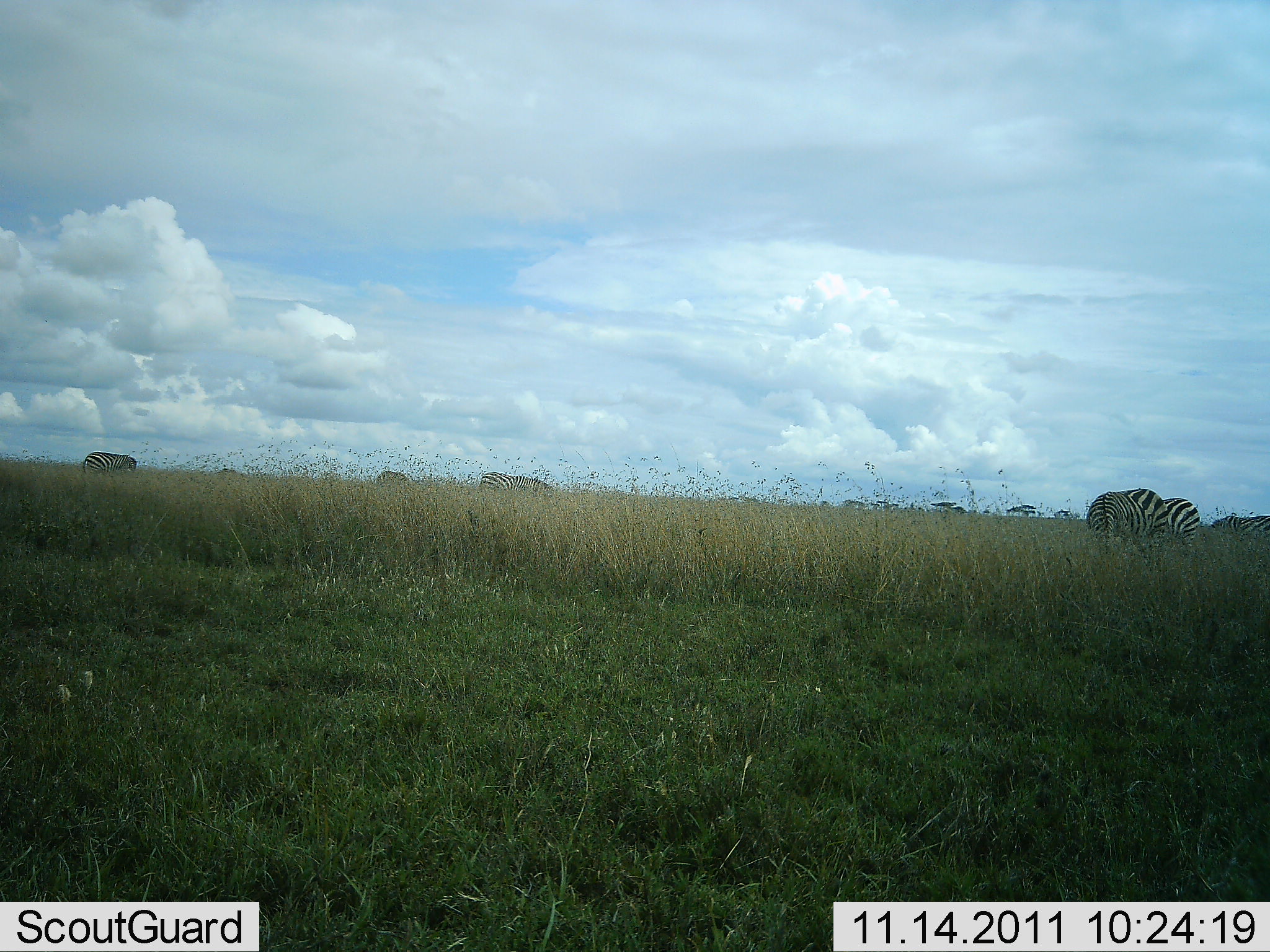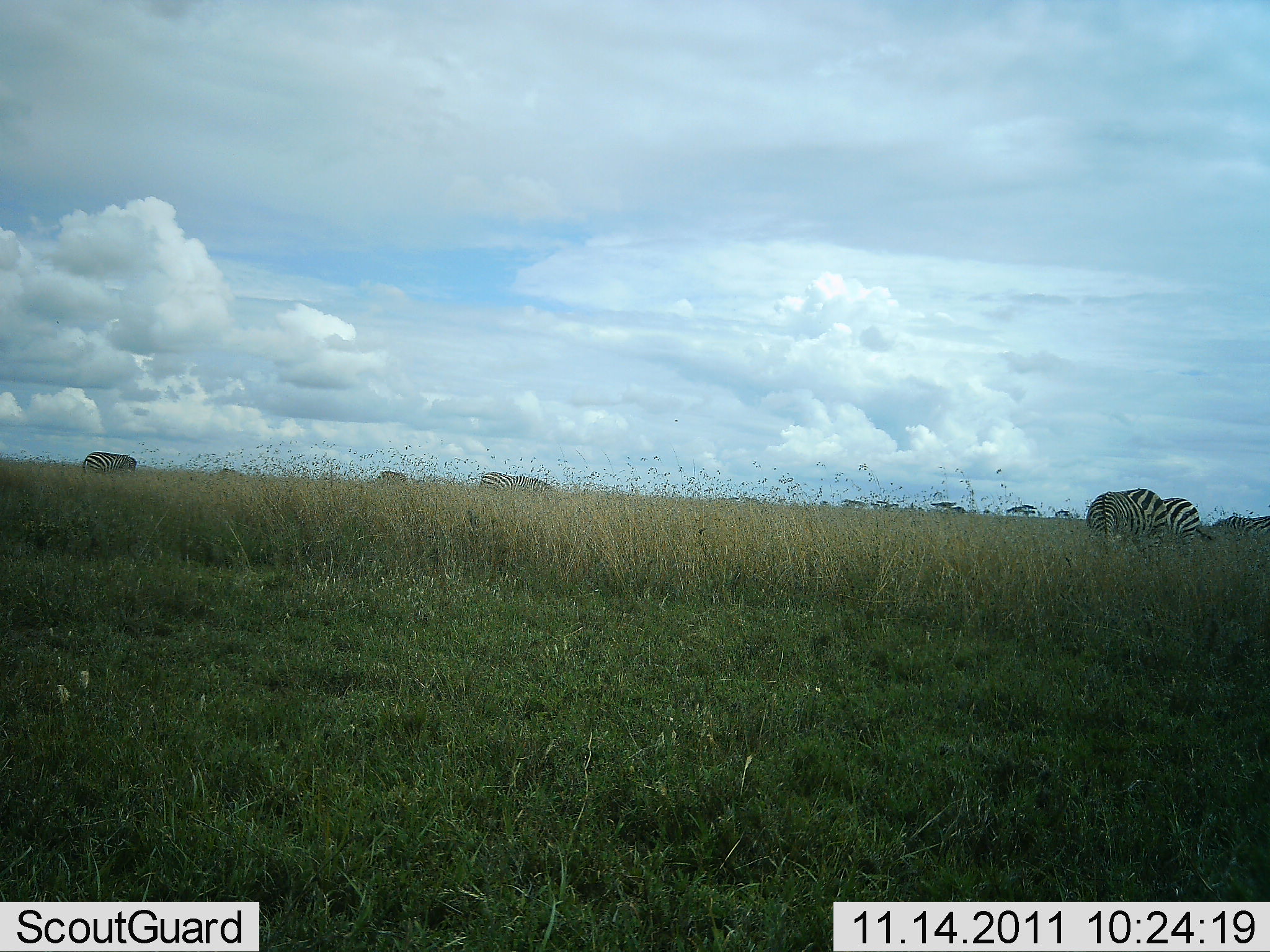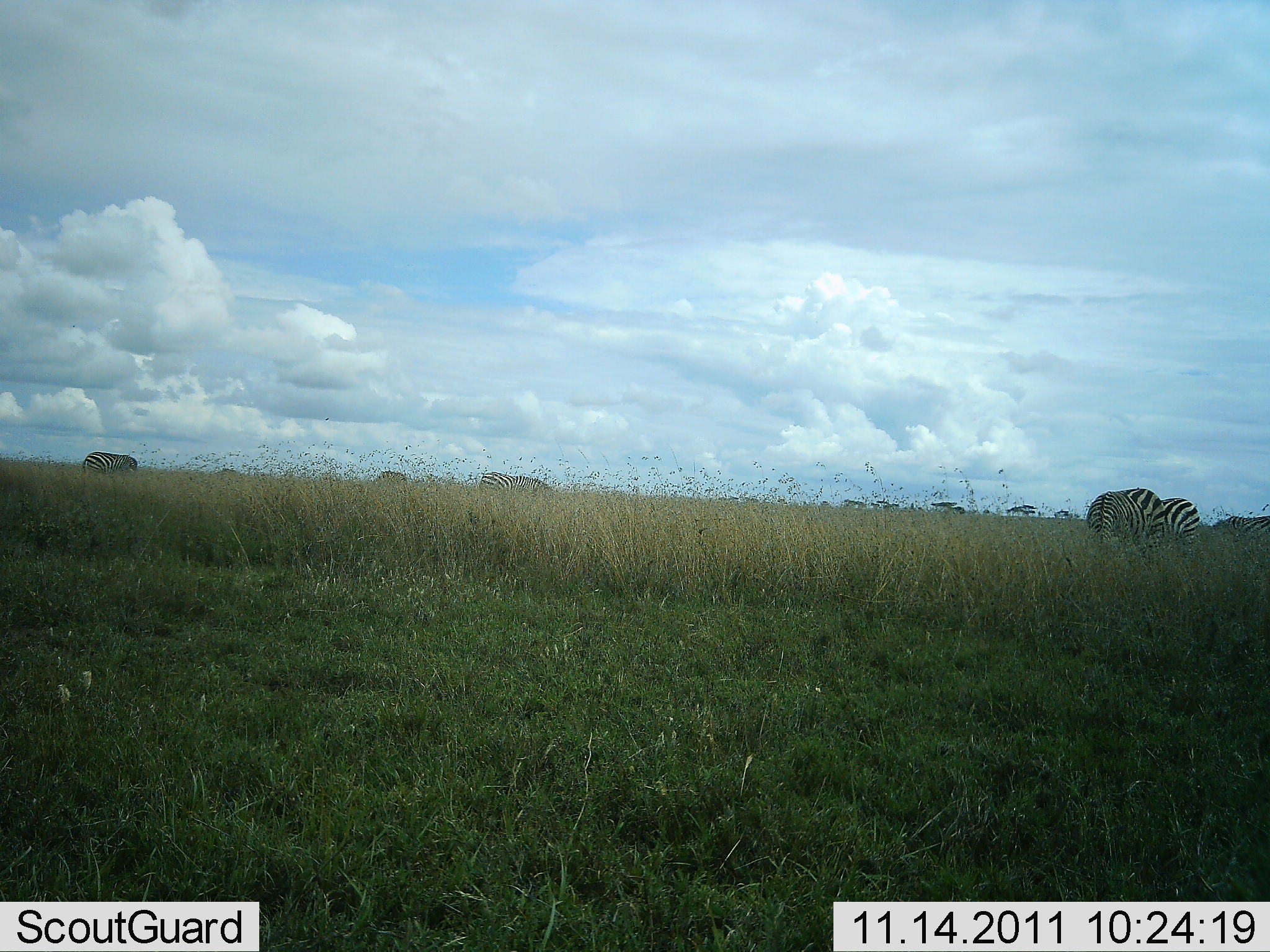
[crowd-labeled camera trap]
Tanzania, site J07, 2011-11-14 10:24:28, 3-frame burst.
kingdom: Animalia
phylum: Chordata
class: Mammalia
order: Perissodactyla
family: Equidae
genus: Equus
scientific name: Equus quagga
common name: plains zebra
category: zebra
Zebra (plains zebra) (Equus quagga), count 6. Behavior (volunteer vote fractions): standing 73%, resting 0%, moving 0%, interacting 0%. Young present (vote fraction): 0%. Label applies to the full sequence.